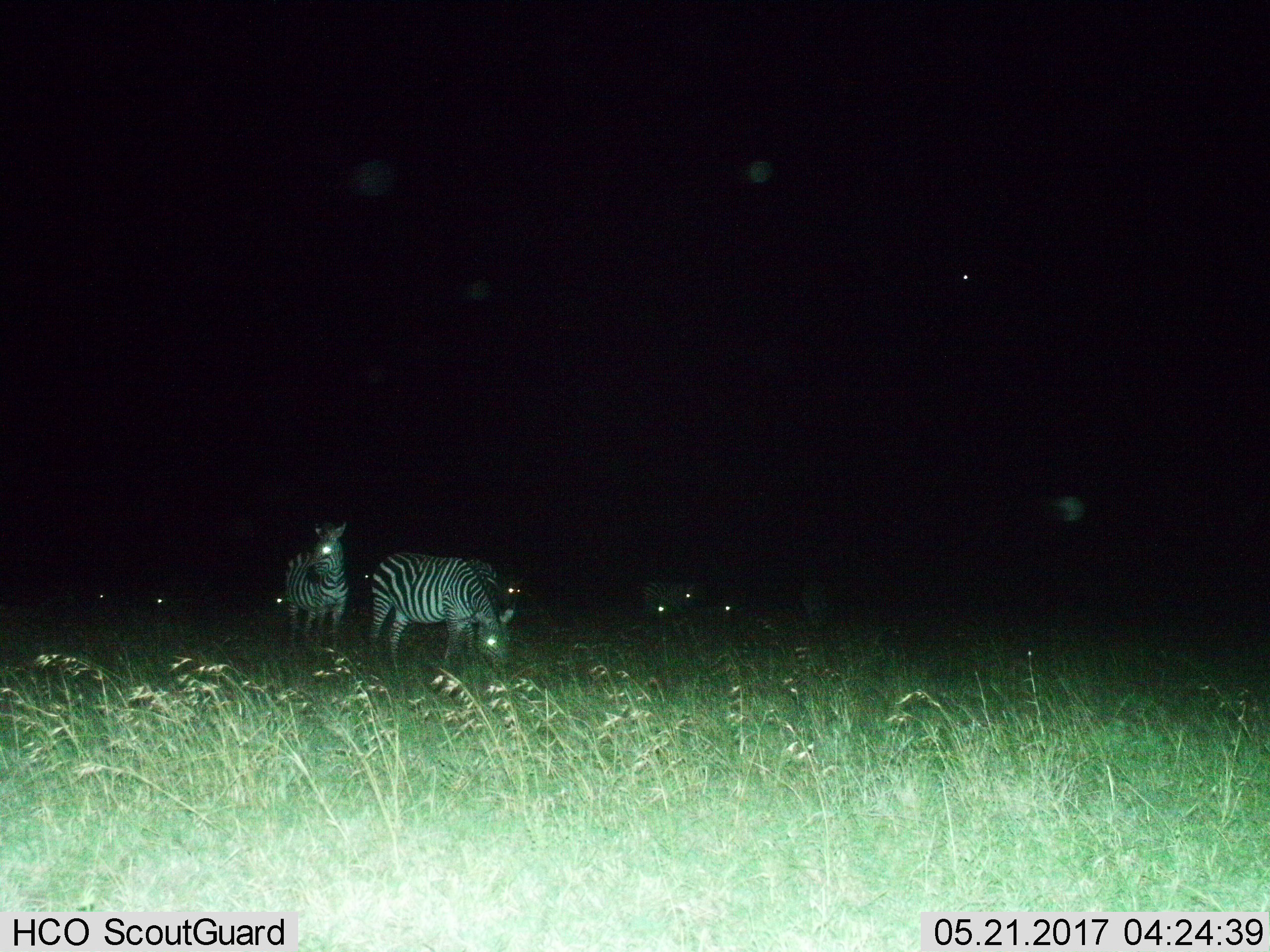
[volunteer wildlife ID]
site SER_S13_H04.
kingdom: Animalia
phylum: Chordata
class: Mammalia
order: Perissodactyla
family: Equidae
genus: Equus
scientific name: Equus quagga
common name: plains zebra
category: zebraplains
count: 3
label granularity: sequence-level